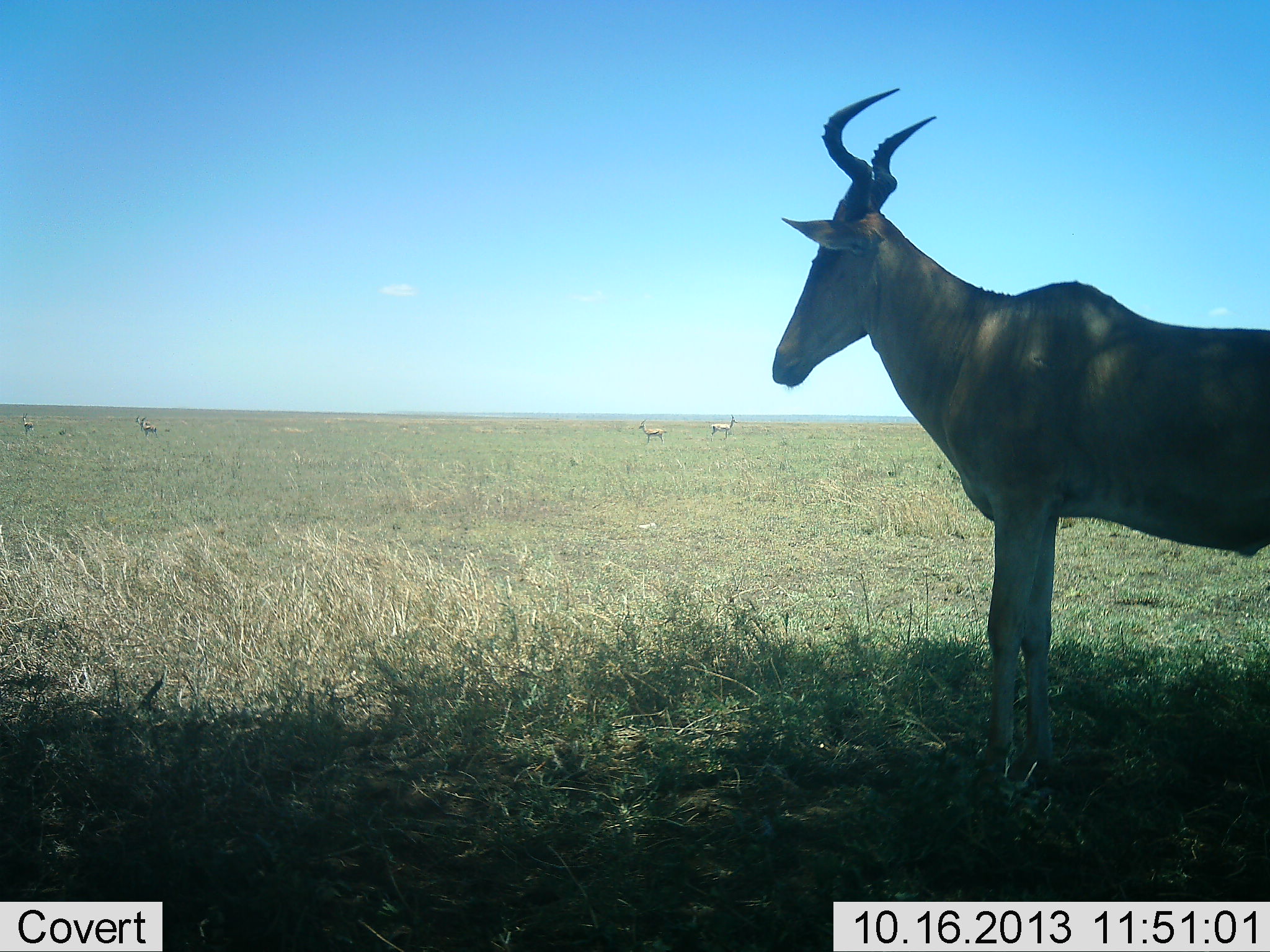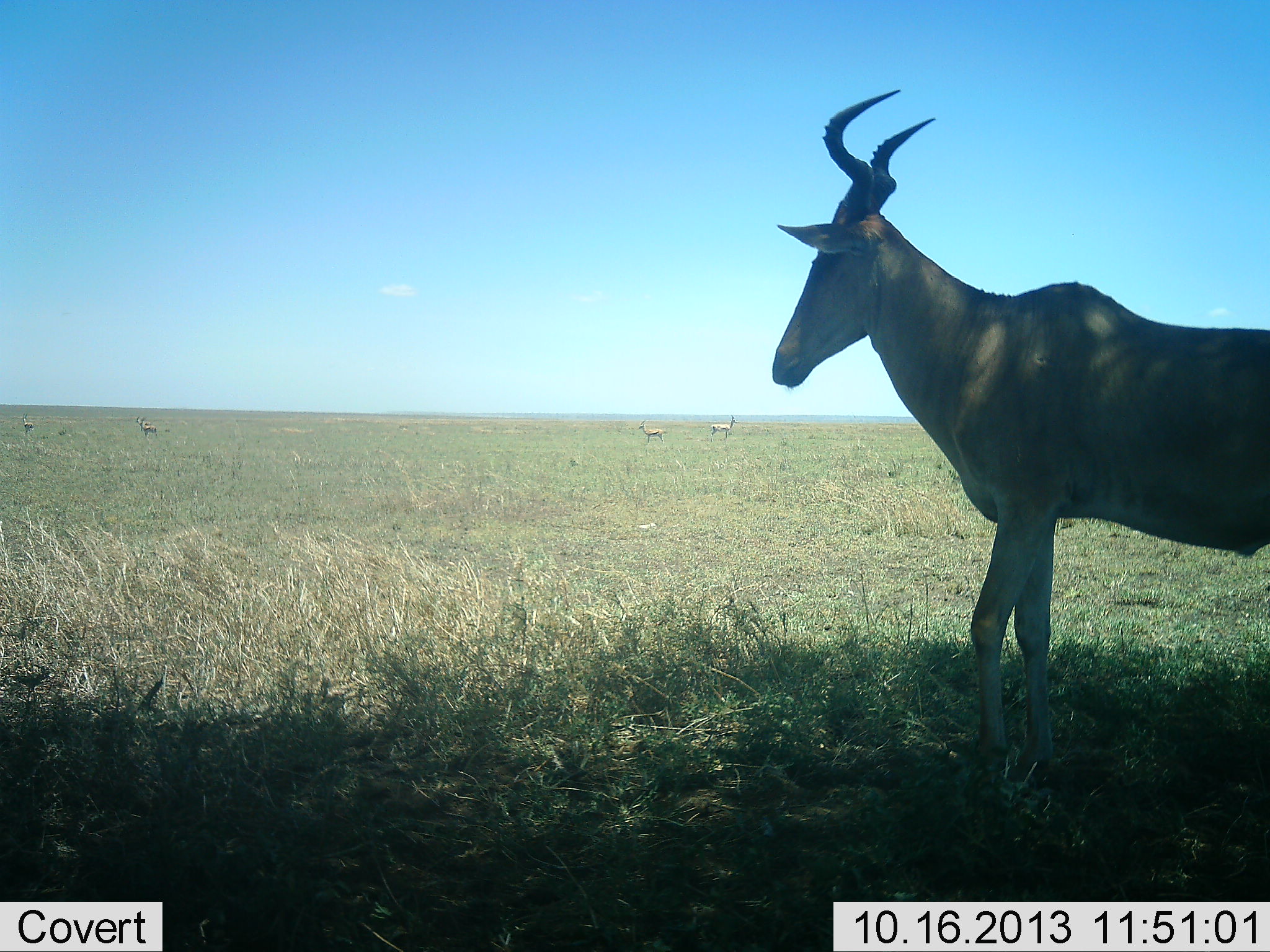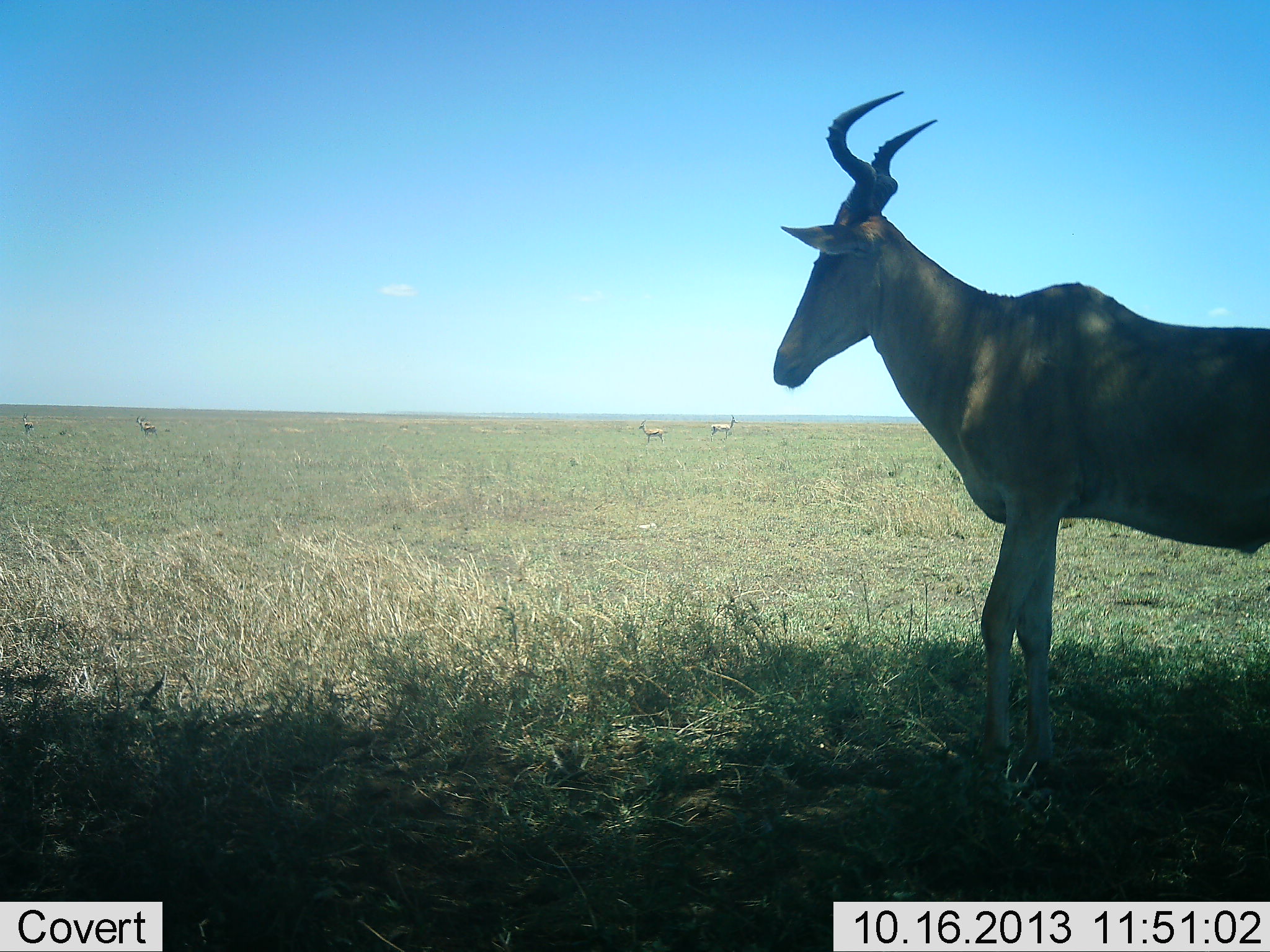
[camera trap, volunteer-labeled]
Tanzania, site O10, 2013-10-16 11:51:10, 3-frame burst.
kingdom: Animalia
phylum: Chordata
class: Mammalia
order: Artiodactyla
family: Bovidae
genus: Alcelaphus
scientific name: Alcelaphus buselaphus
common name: hartebeest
Hartebeest (Alcelaphus buselaphus), count 1. Behavior (volunteer vote fractions): standing 94%, resting 0%, moving 18%, interacting 0%. Young present (vote fraction): 0%. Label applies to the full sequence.